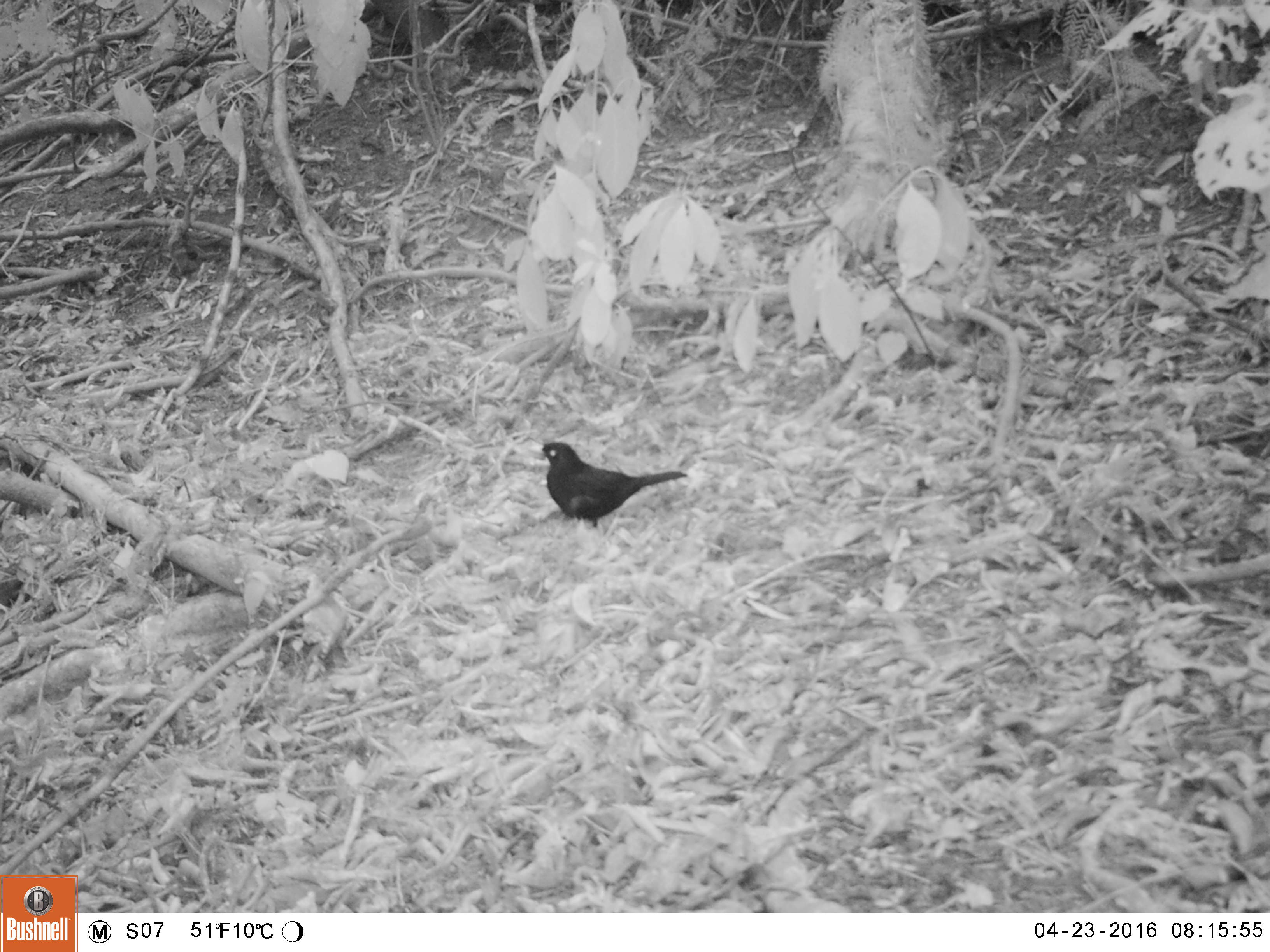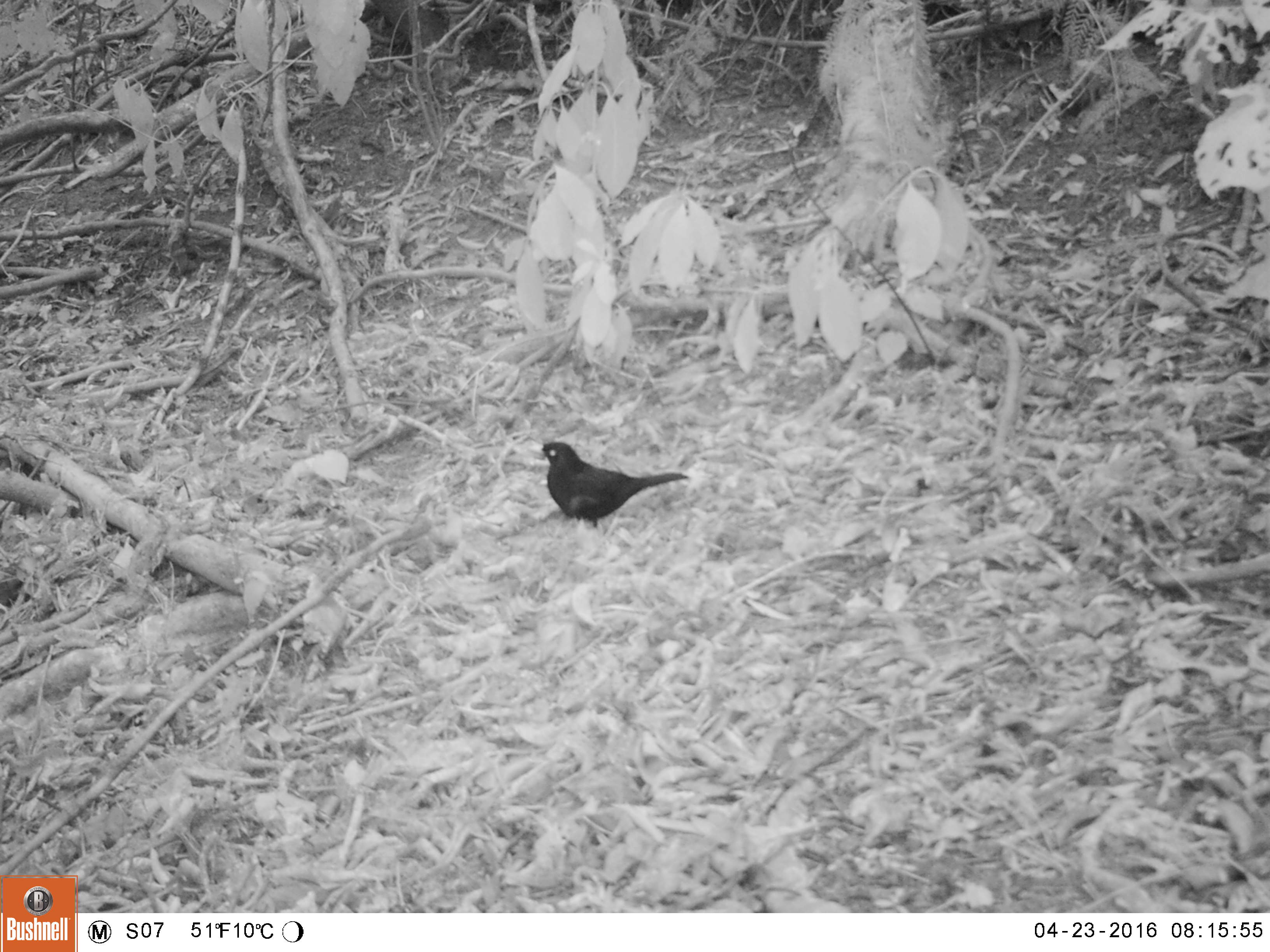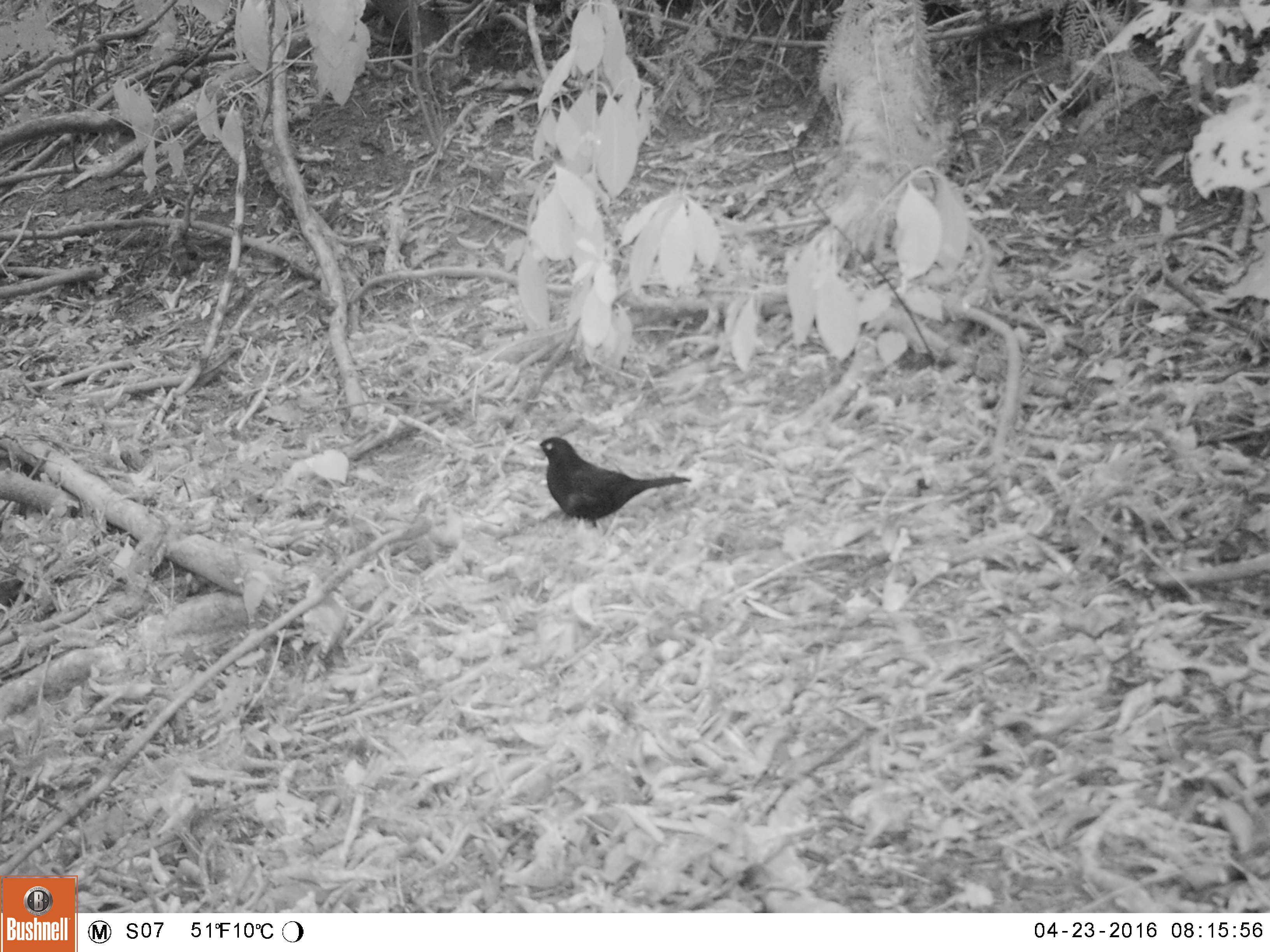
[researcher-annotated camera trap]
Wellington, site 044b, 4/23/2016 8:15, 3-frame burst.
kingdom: Animalia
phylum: Chordata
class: Aves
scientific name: Aves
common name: bird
Bird (Aves).